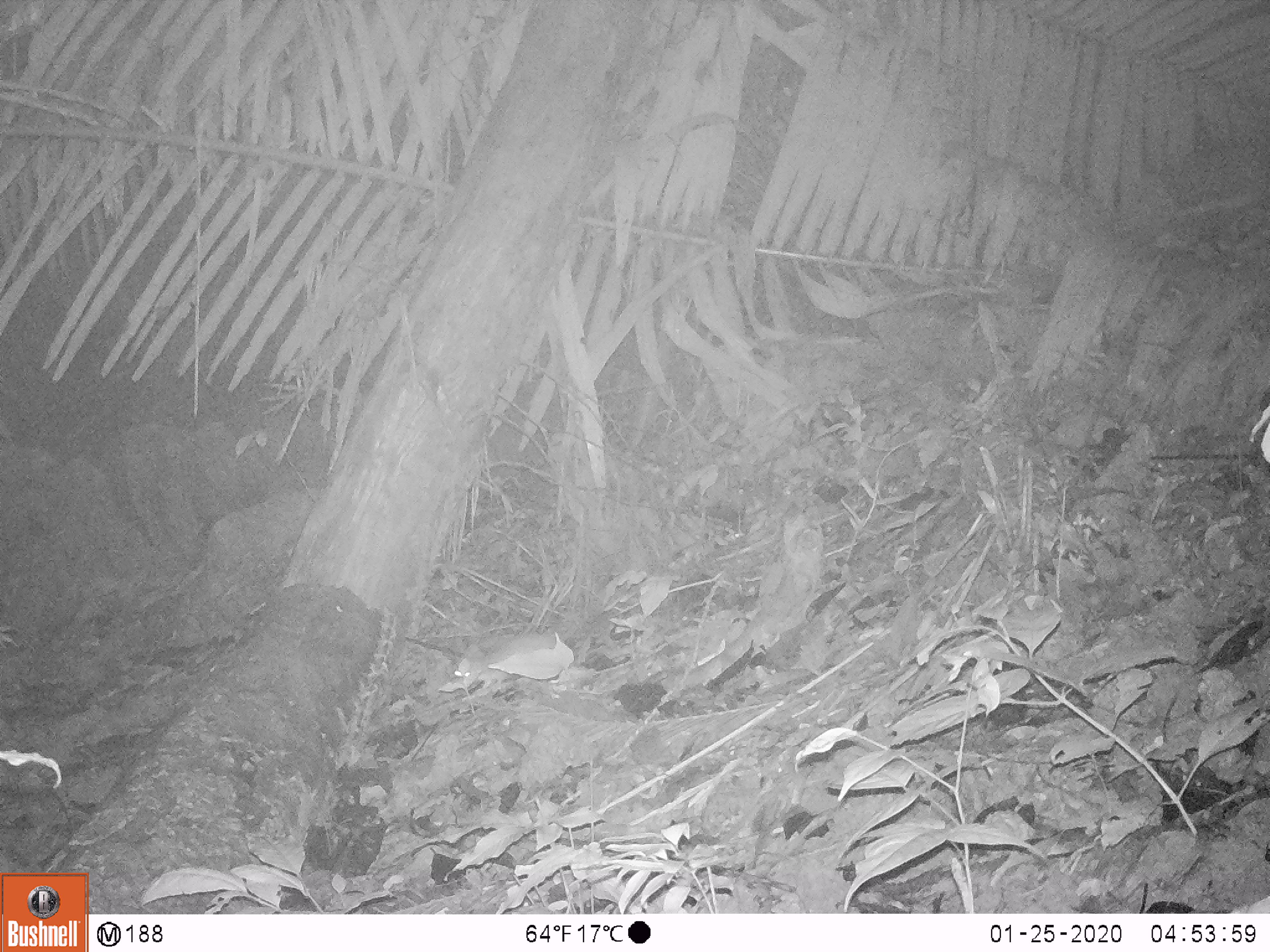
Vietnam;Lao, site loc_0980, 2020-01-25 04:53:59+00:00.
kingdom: Animalia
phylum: Chordata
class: Mammalia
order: Rodentia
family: Muridae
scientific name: Muridae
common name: old-world mice and rats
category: unidentified murid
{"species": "unidentified murid (old-world mice and rats) (Muridae)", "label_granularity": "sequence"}